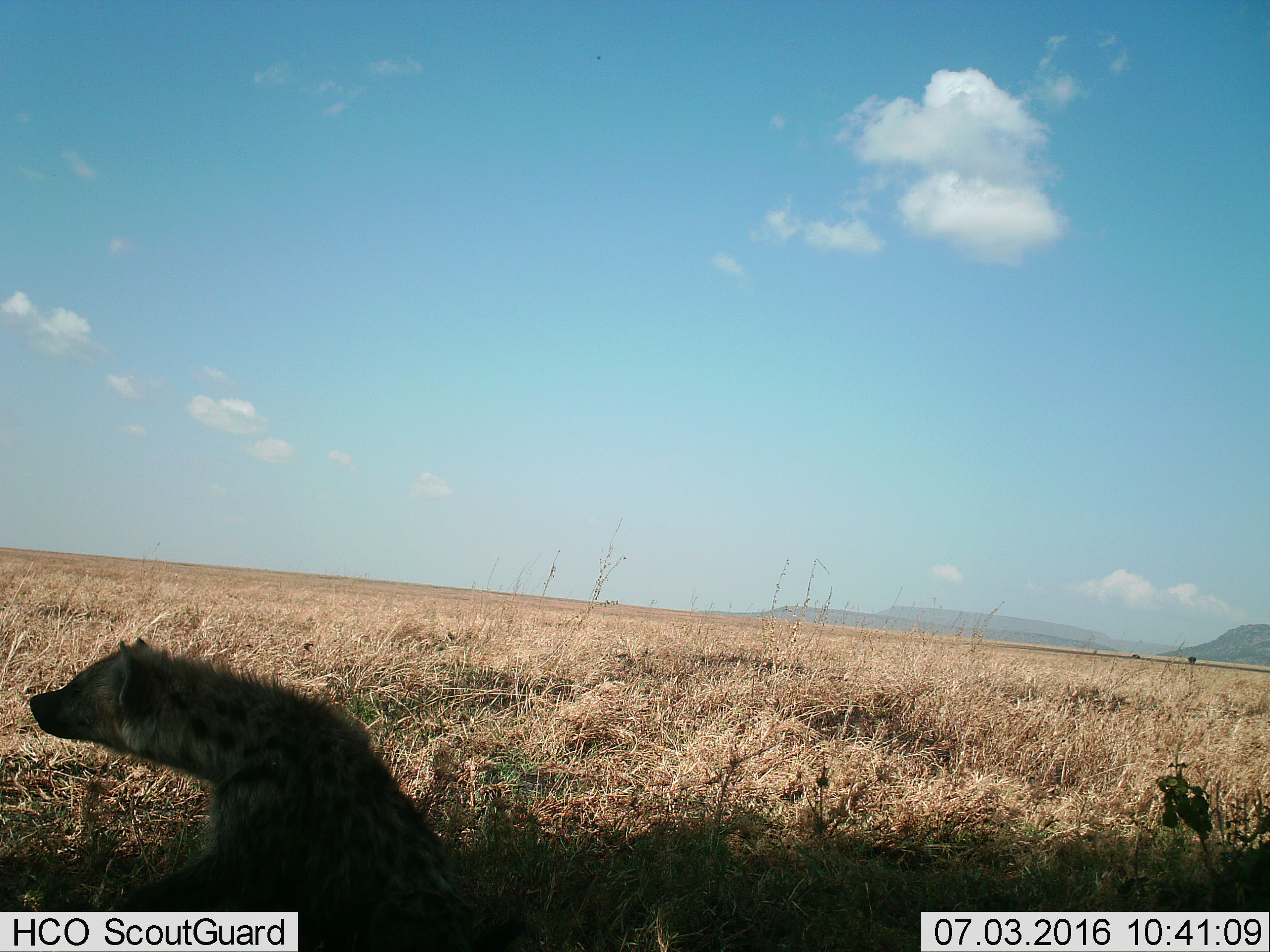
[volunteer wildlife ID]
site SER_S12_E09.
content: unidentified animal